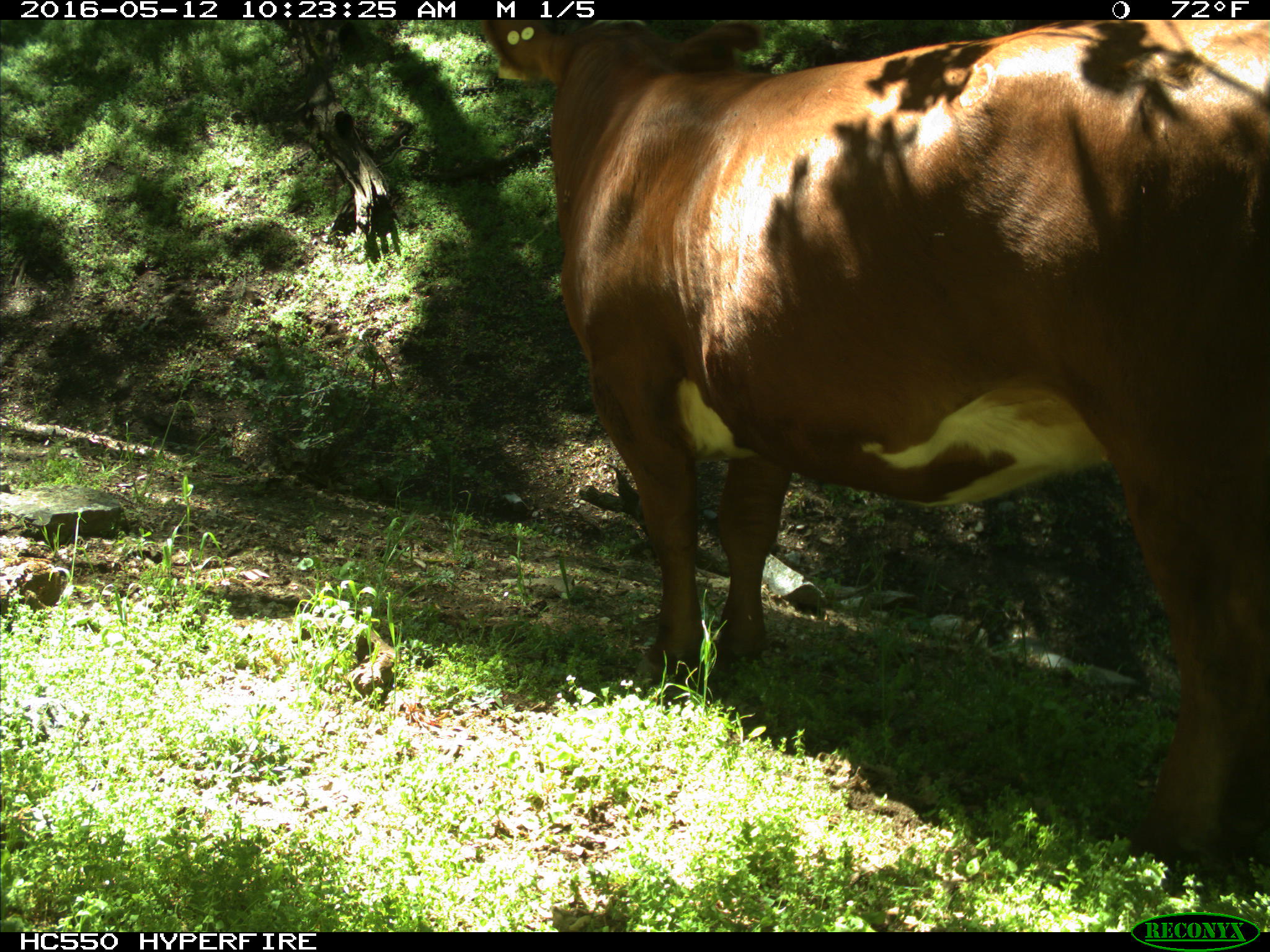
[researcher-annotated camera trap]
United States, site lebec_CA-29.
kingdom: Animalia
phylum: Chordata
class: Mammalia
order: Artiodactyla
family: Bovidae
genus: Bos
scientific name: Bos taurus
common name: domestic cow